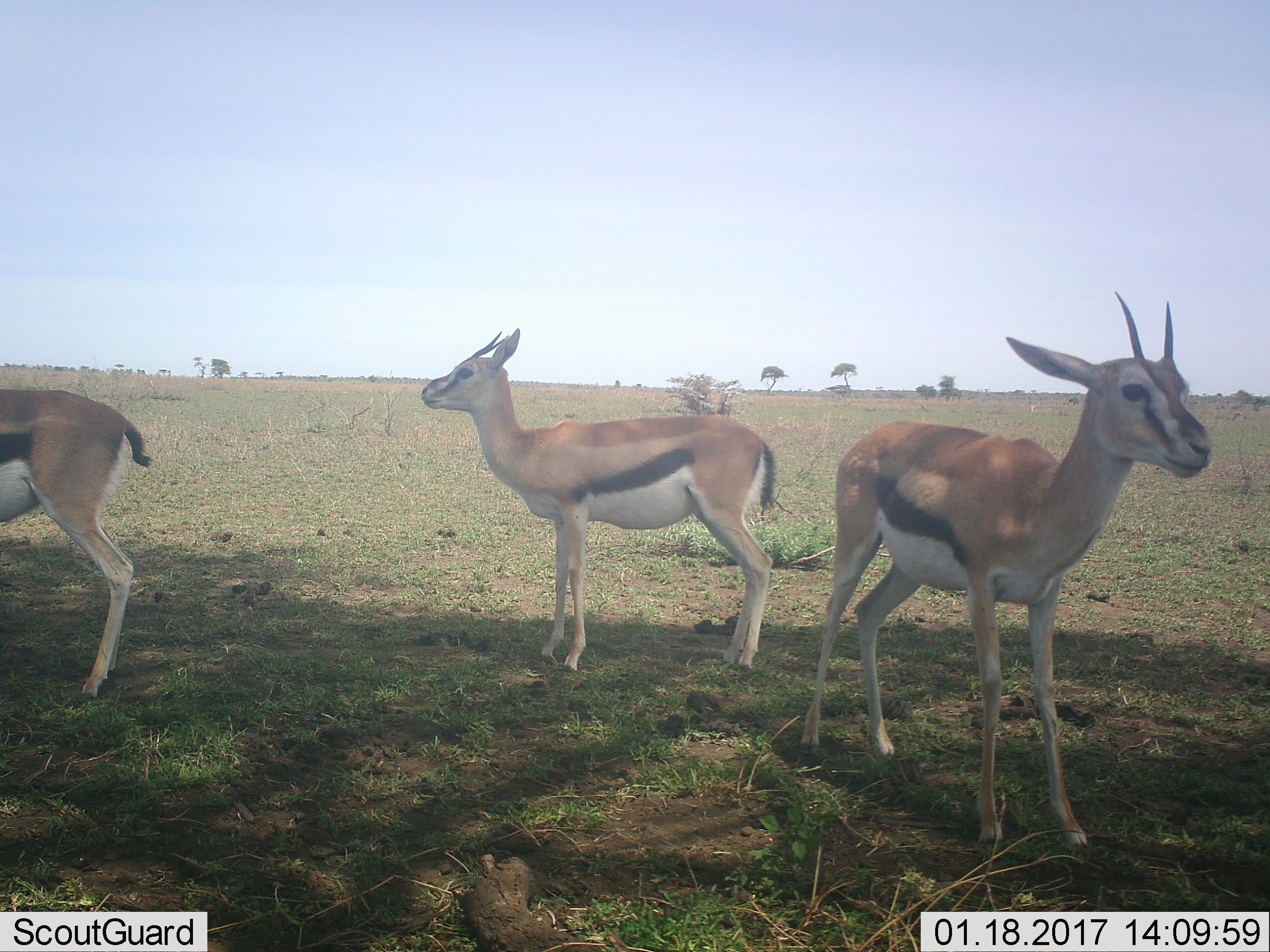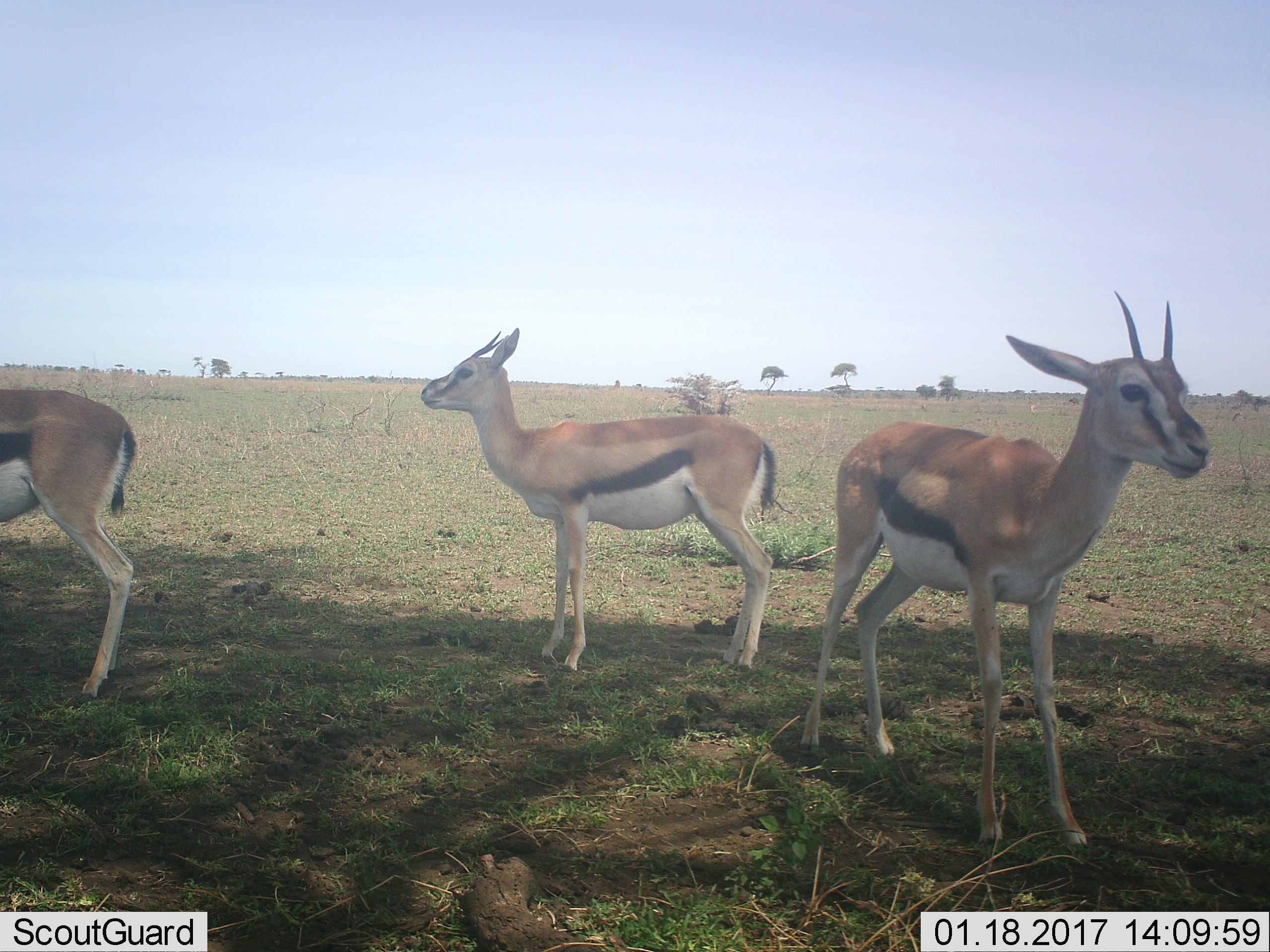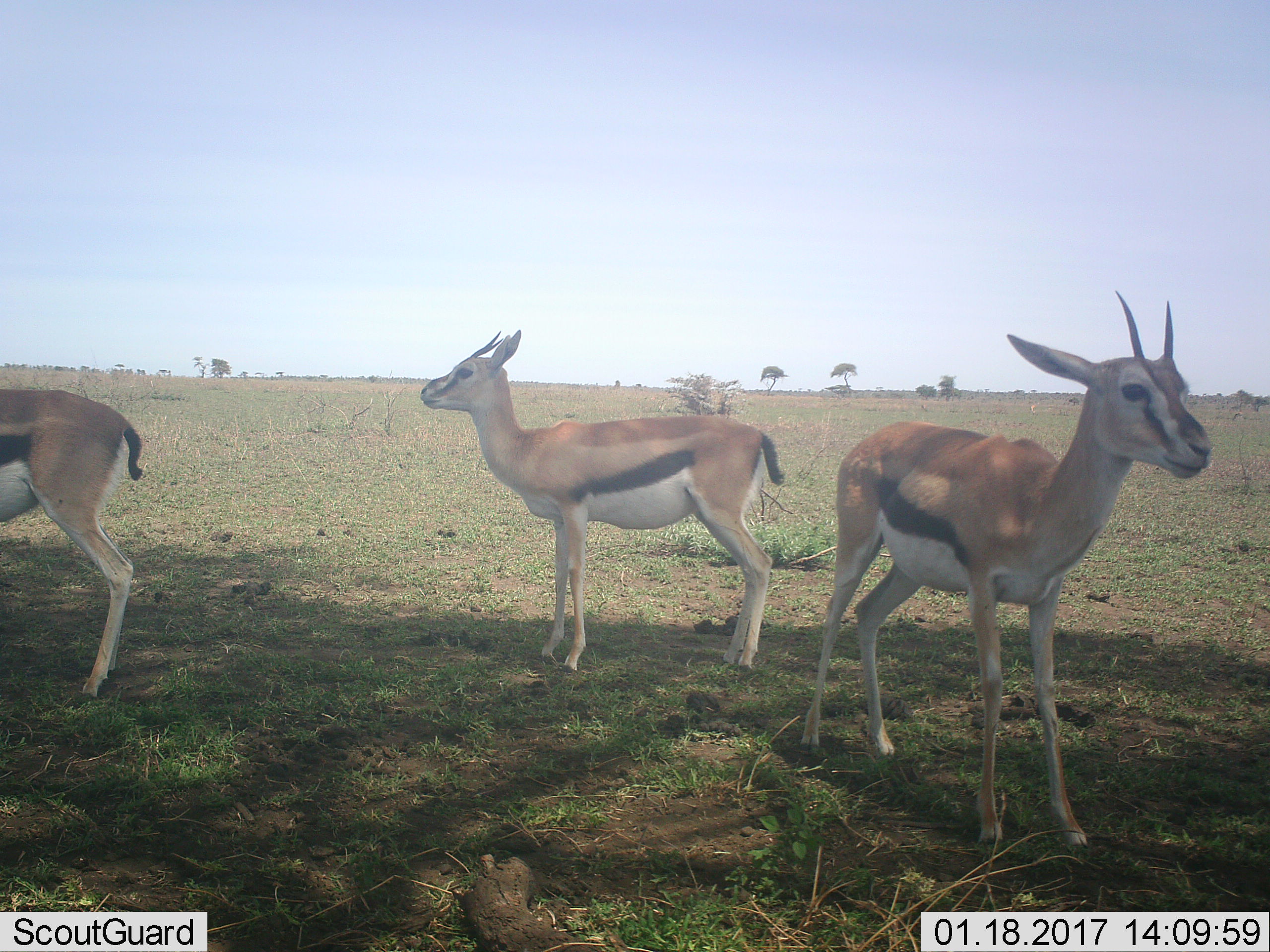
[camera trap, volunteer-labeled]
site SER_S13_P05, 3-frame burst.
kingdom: Animalia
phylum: Chordata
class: Mammalia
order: Artiodactyla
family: Bovidae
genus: Eudorcas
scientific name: Eudorcas thomsonii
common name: thomson's gazelle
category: gazellethomsons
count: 3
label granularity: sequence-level